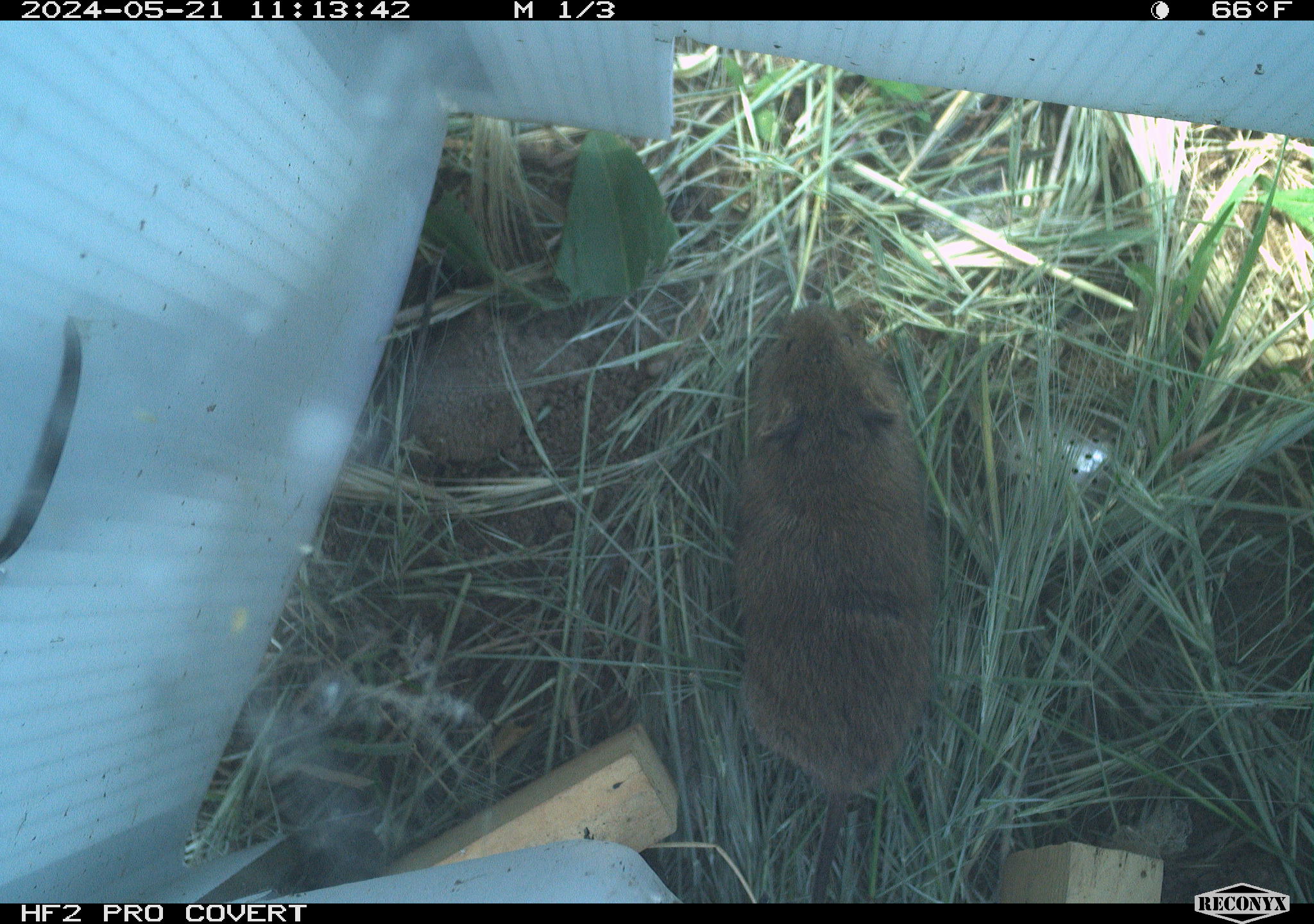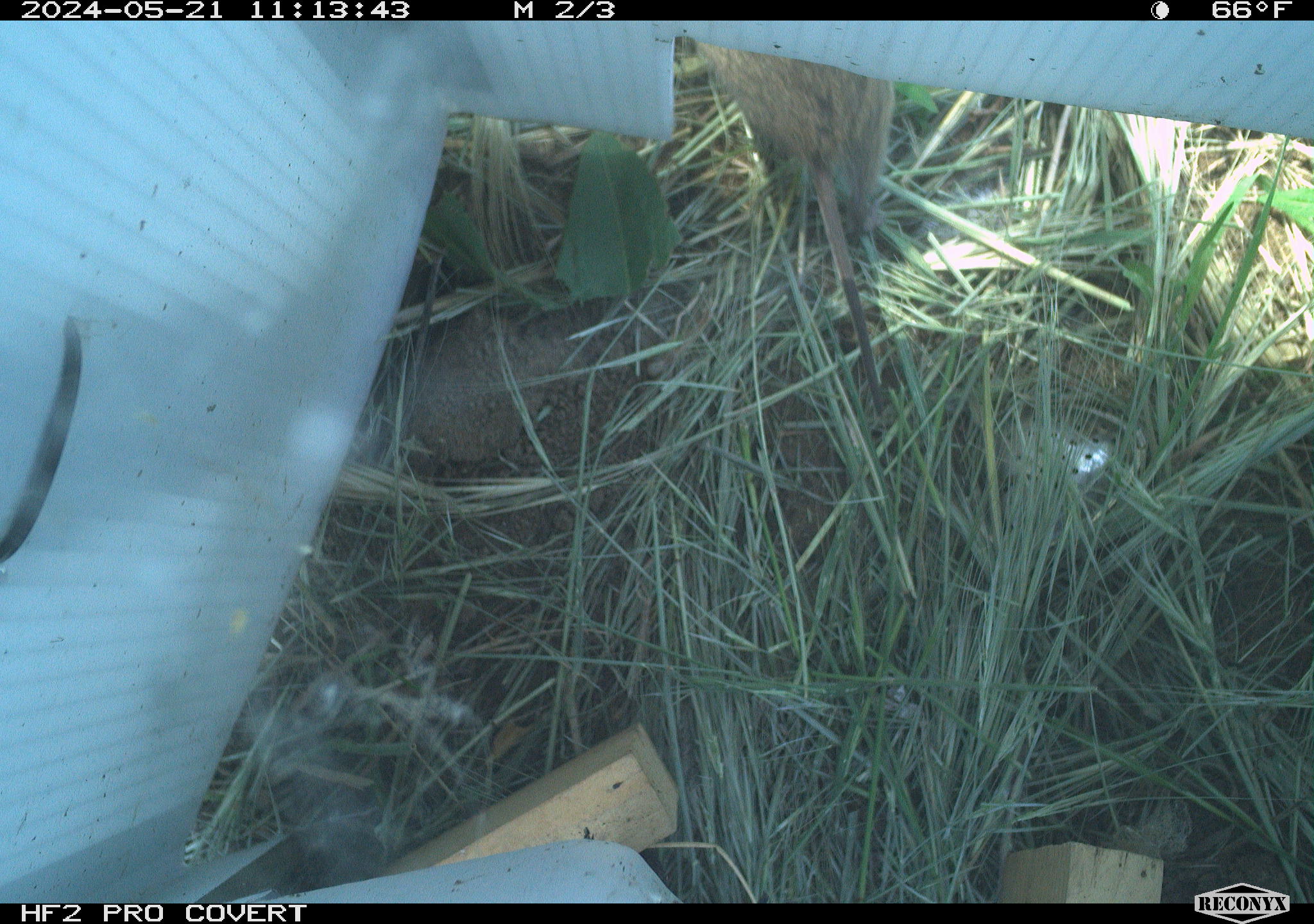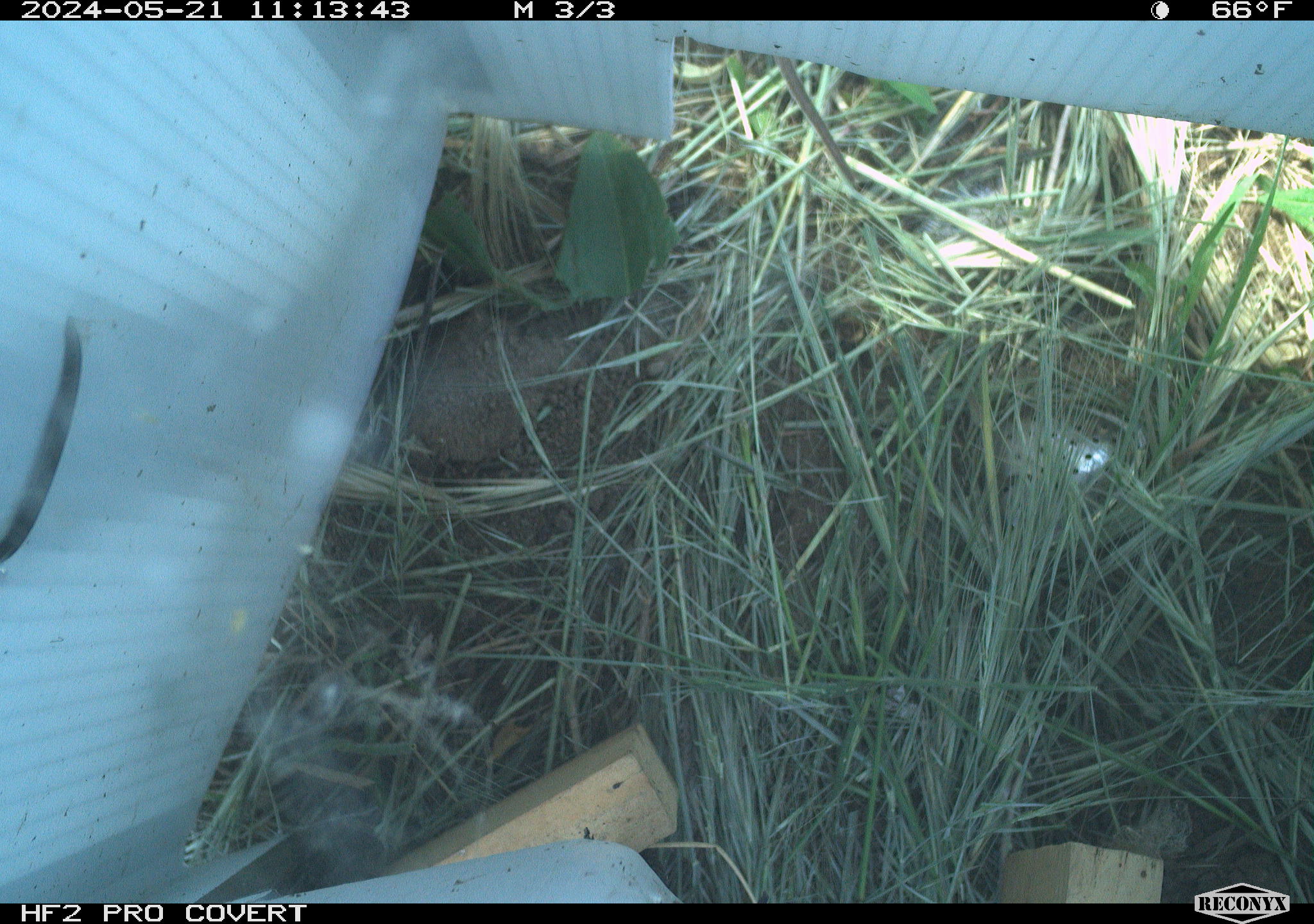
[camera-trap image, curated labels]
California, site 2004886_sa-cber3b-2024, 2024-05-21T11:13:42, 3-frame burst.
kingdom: Animalia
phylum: Chordata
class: Mammalia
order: Rodentia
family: Cricetidae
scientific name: Arvicolinae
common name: voles, lemmings, and muskrats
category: arvicolinae subfamily